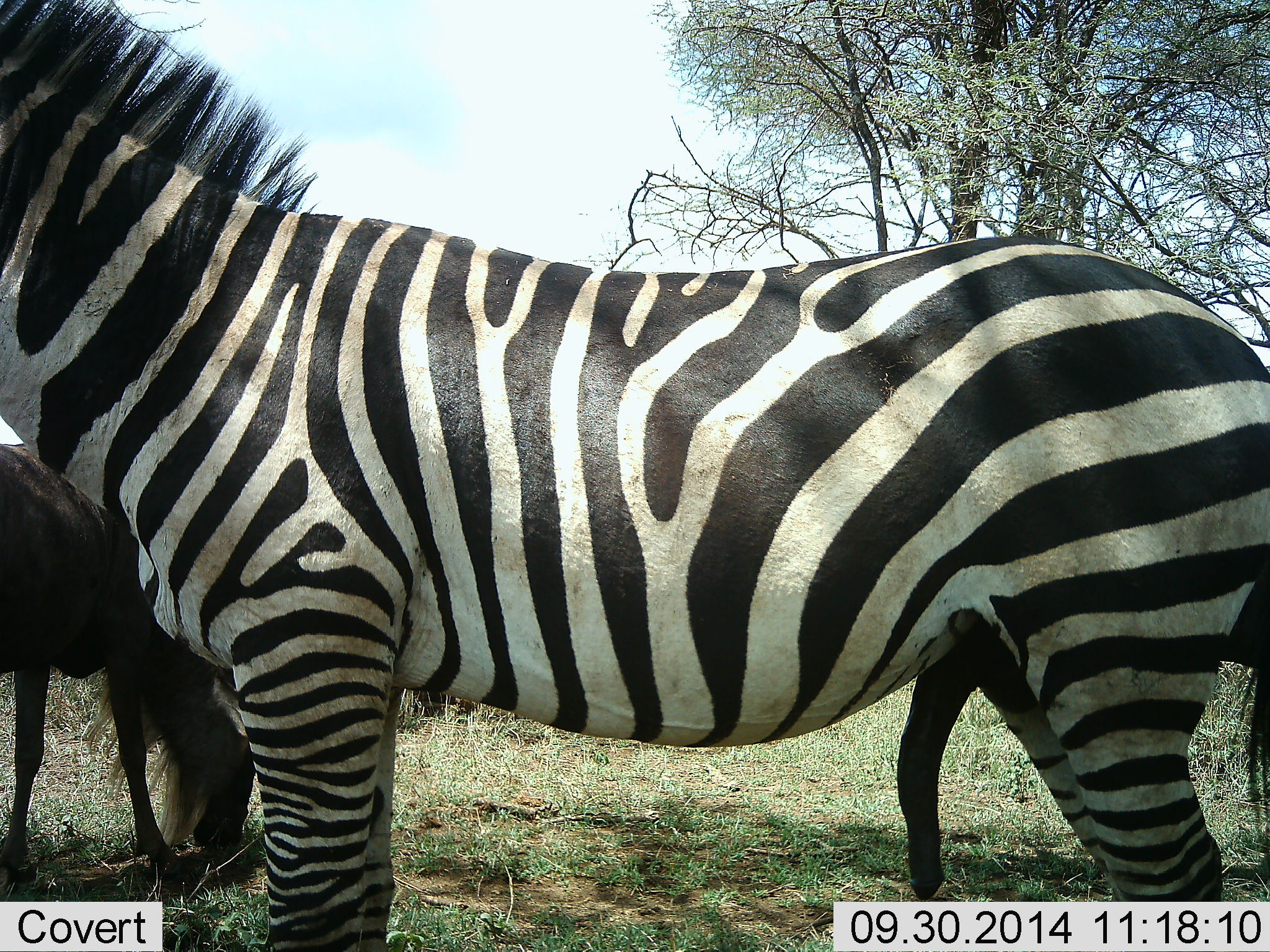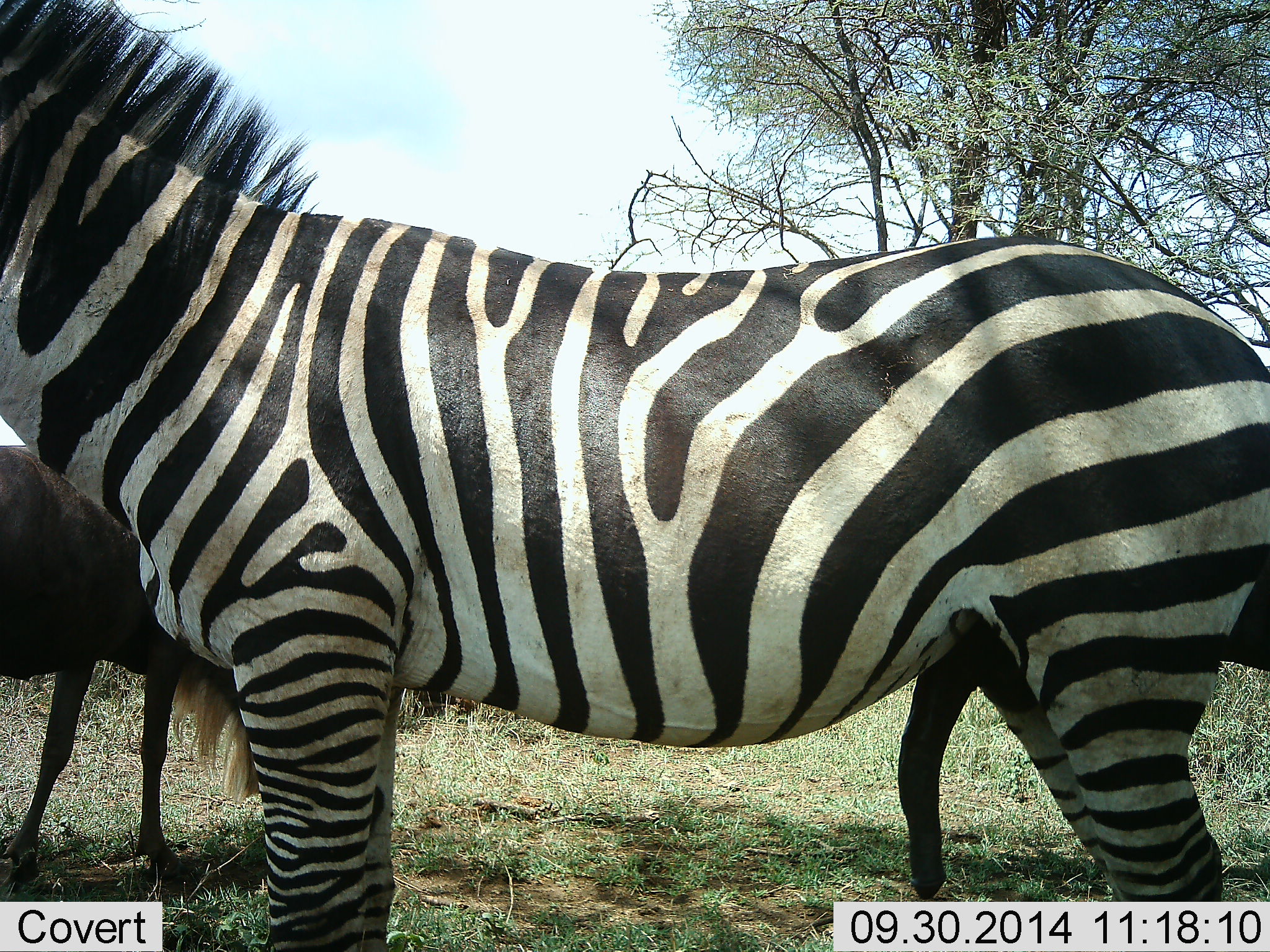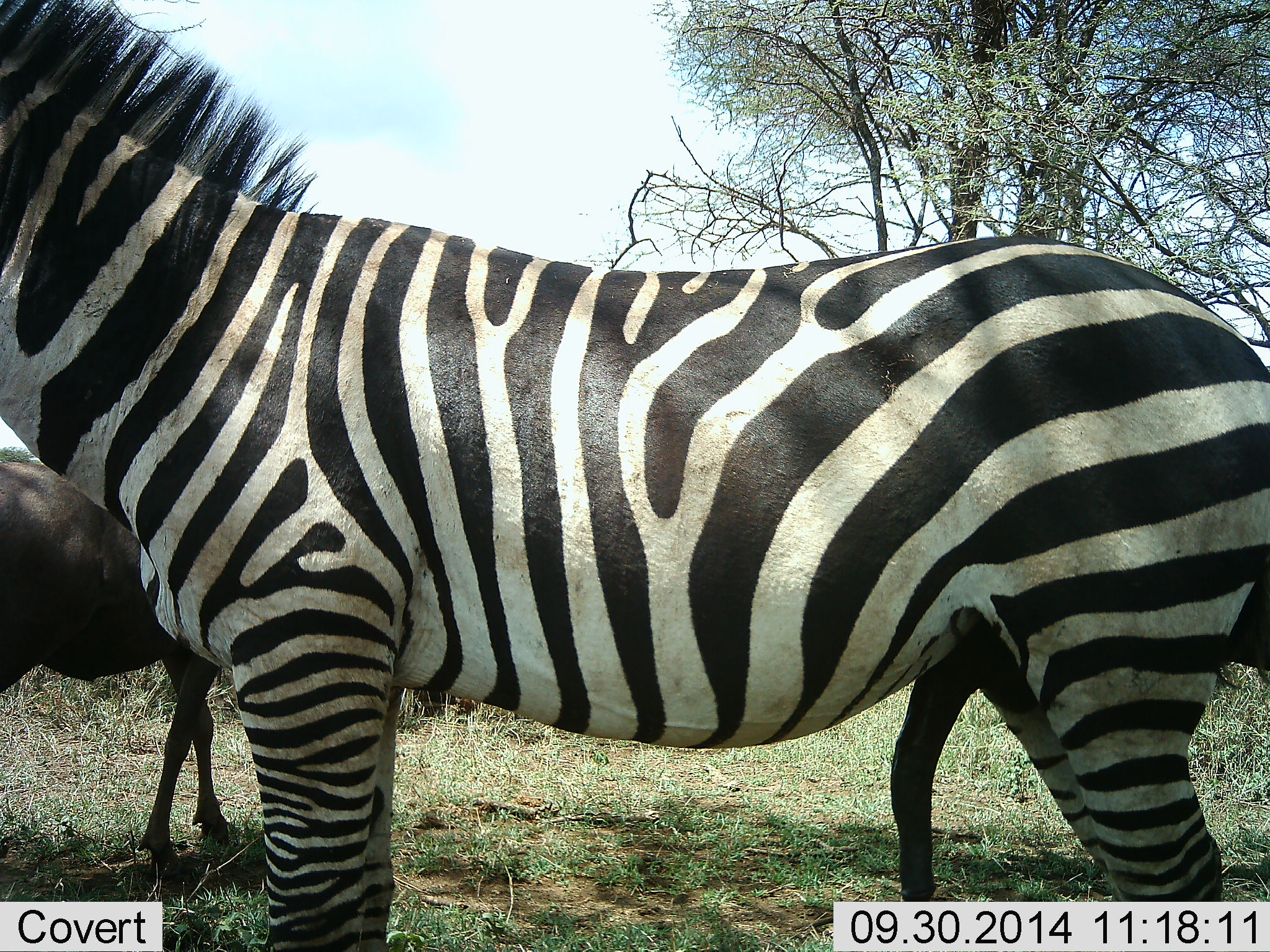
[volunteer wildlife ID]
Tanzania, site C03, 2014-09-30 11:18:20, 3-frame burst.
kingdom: Animalia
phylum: Chordata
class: Mammalia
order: Artiodactyla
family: Bovidae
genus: Connochaetes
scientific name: Connochaetes taurinus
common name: blue wildebeest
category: wildebeest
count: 1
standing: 57%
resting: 0%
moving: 14%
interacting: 0%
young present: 0%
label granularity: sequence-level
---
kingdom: Animalia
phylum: Chordata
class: Mammalia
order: Perissodactyla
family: Equidae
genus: Equus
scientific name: Equus quagga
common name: plains zebra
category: zebra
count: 1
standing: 100%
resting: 7%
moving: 0%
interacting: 0%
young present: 0%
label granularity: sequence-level